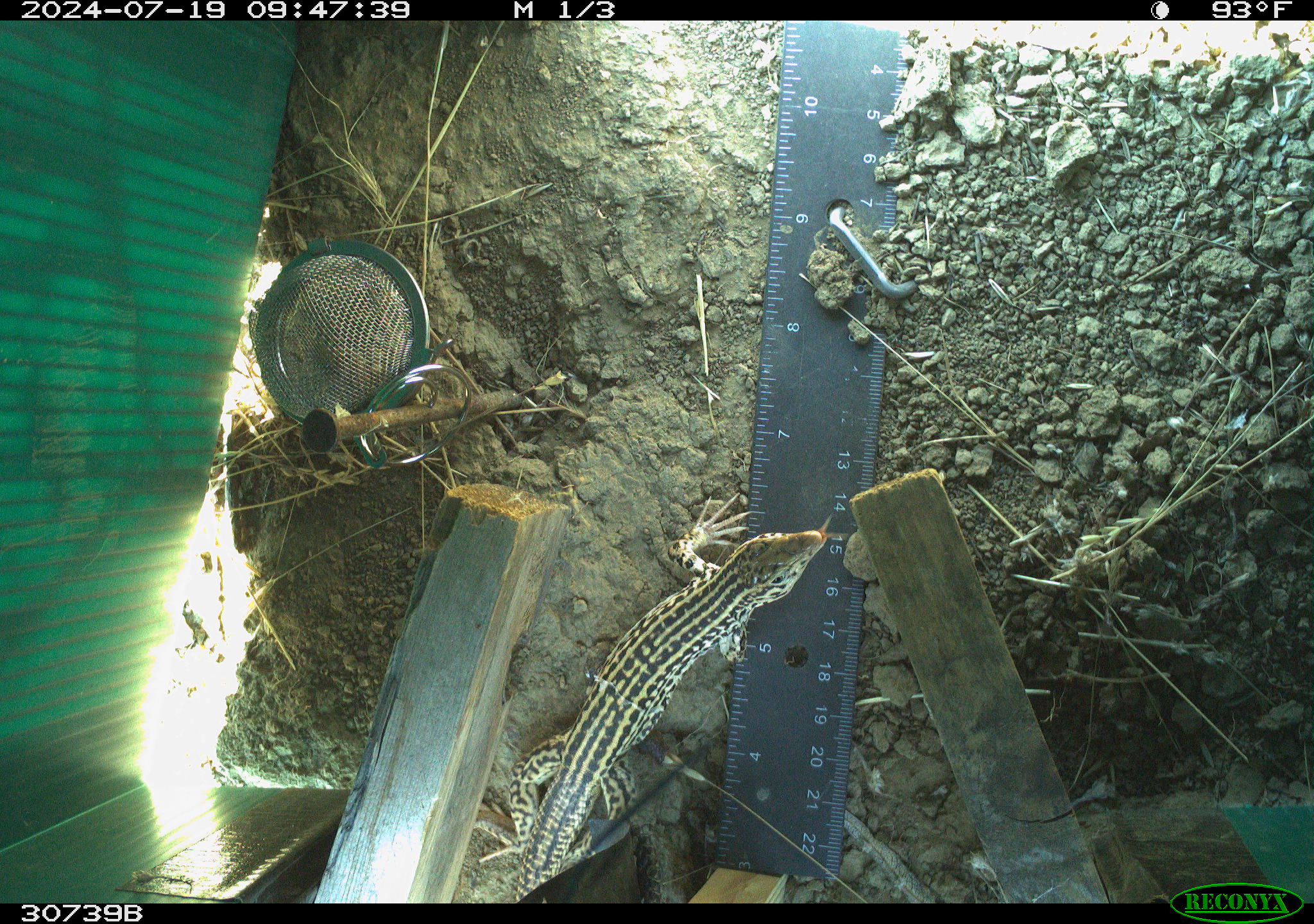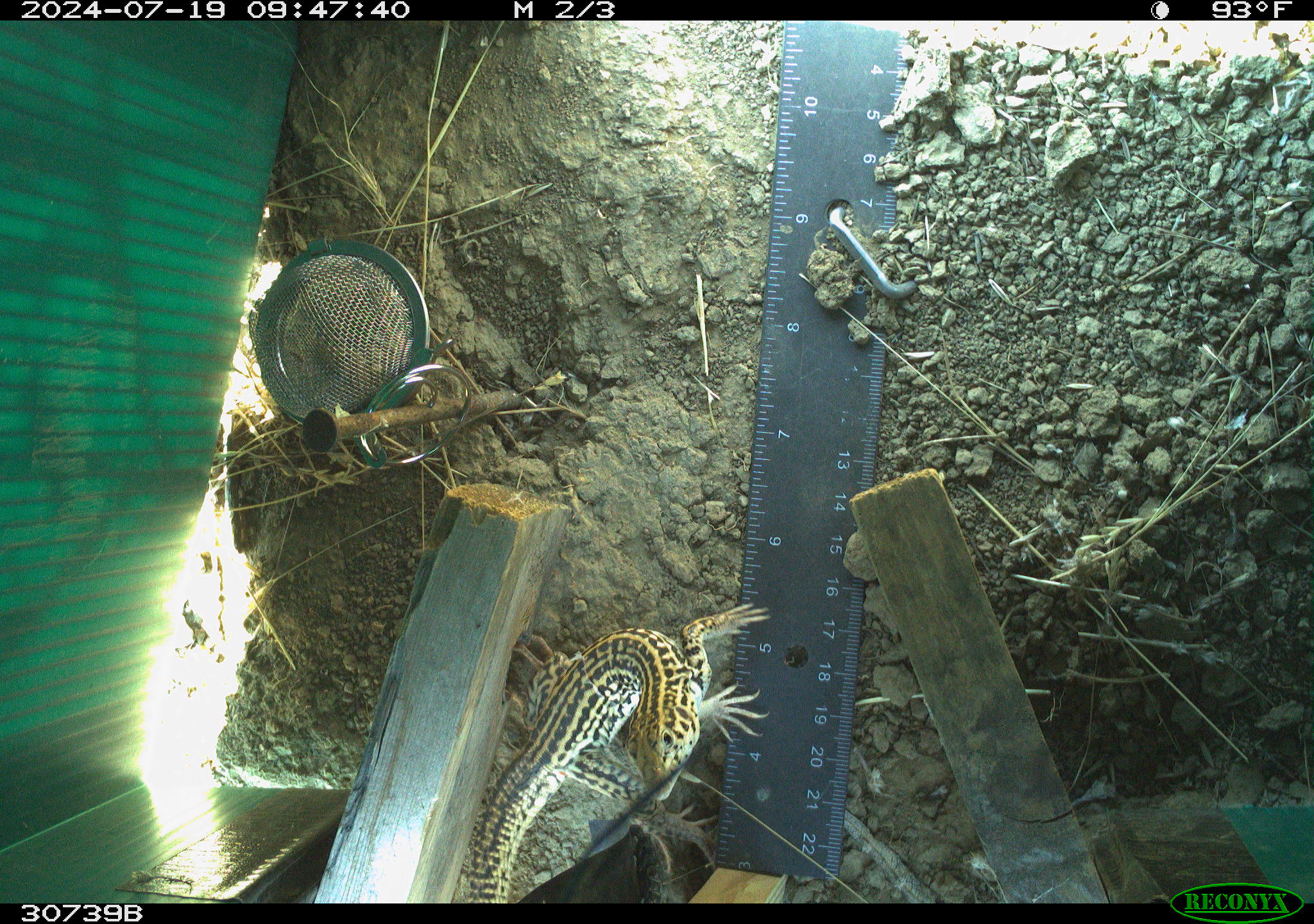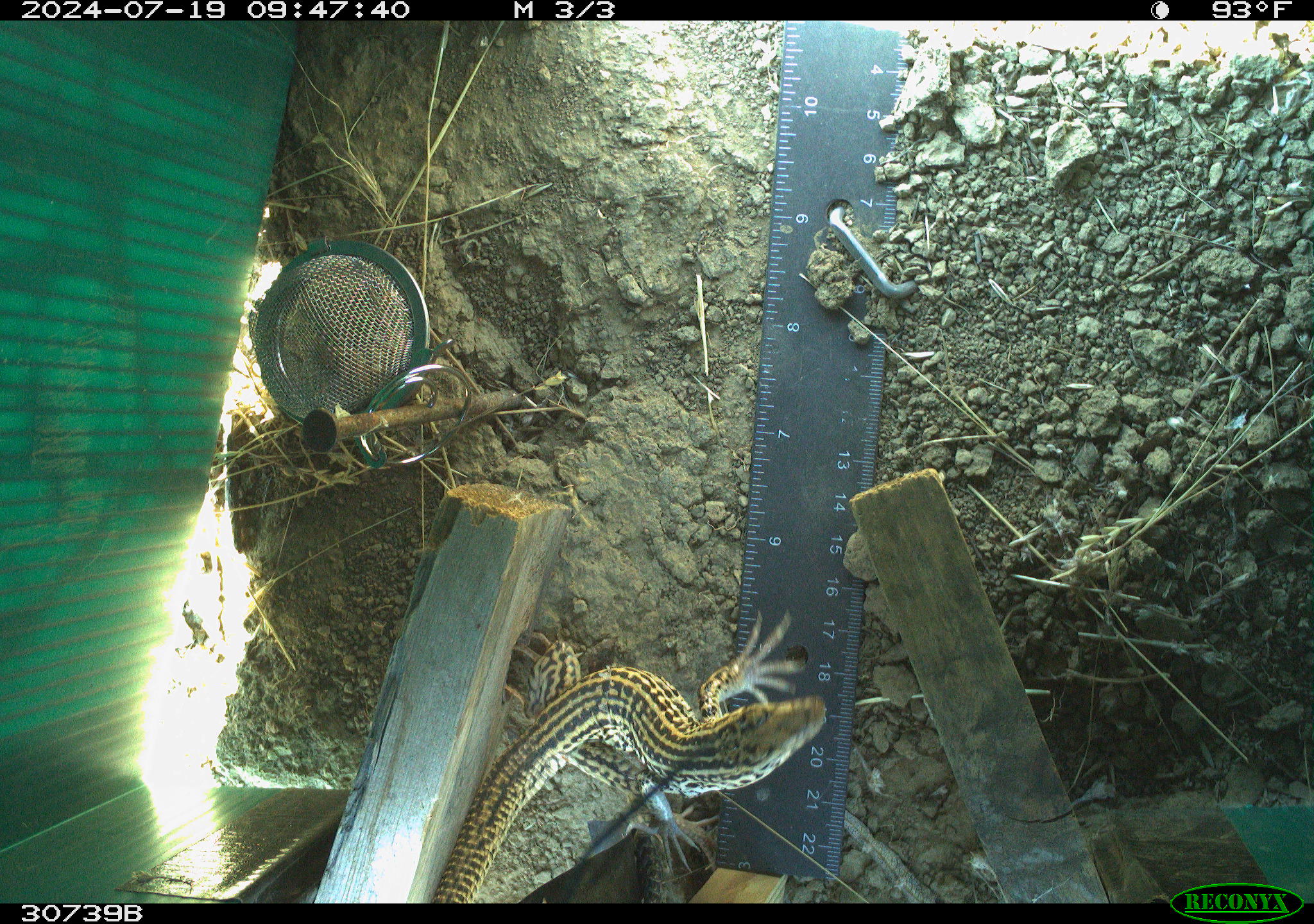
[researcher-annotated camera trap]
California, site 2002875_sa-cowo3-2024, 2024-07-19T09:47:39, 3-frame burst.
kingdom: Animalia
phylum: Chordata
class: Reptilia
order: Squamata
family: Teiidae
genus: Aspidoscelis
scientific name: Aspidoscelis tigris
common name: western whiptail